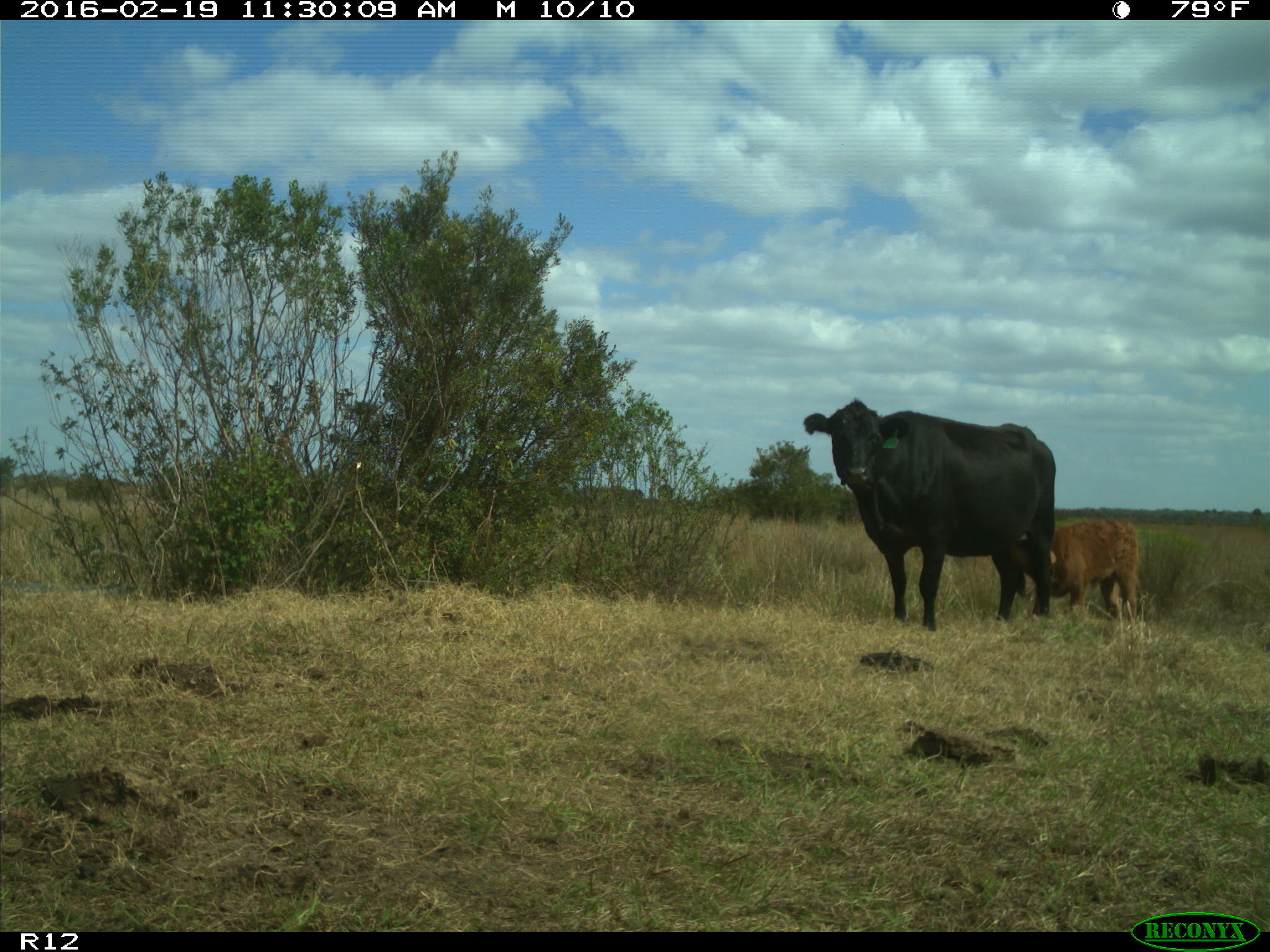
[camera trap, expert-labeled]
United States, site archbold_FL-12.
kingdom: Animalia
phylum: Chordata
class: Mammalia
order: Artiodactyla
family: Bovidae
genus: Bos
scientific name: Bos taurus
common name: domestic cow